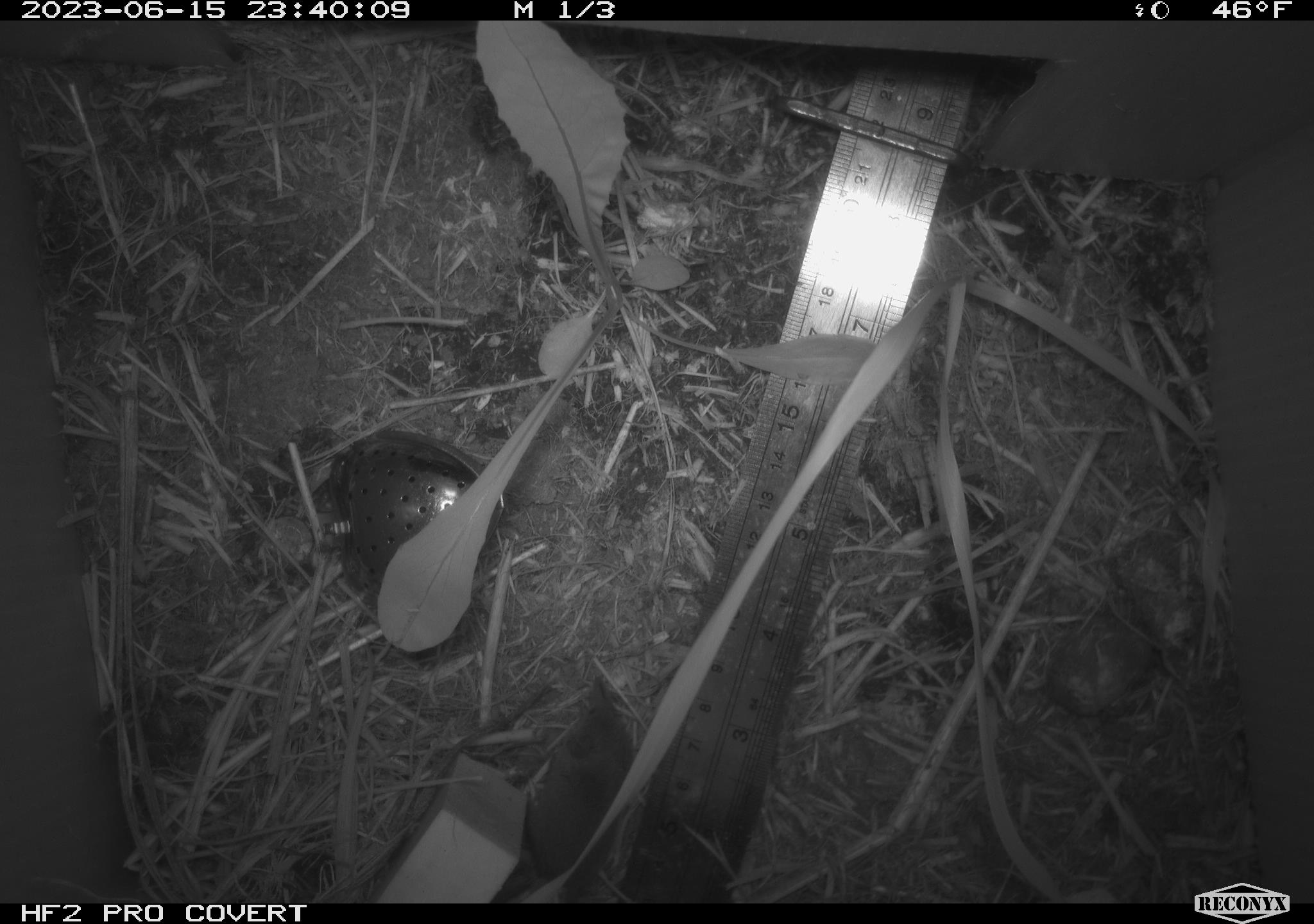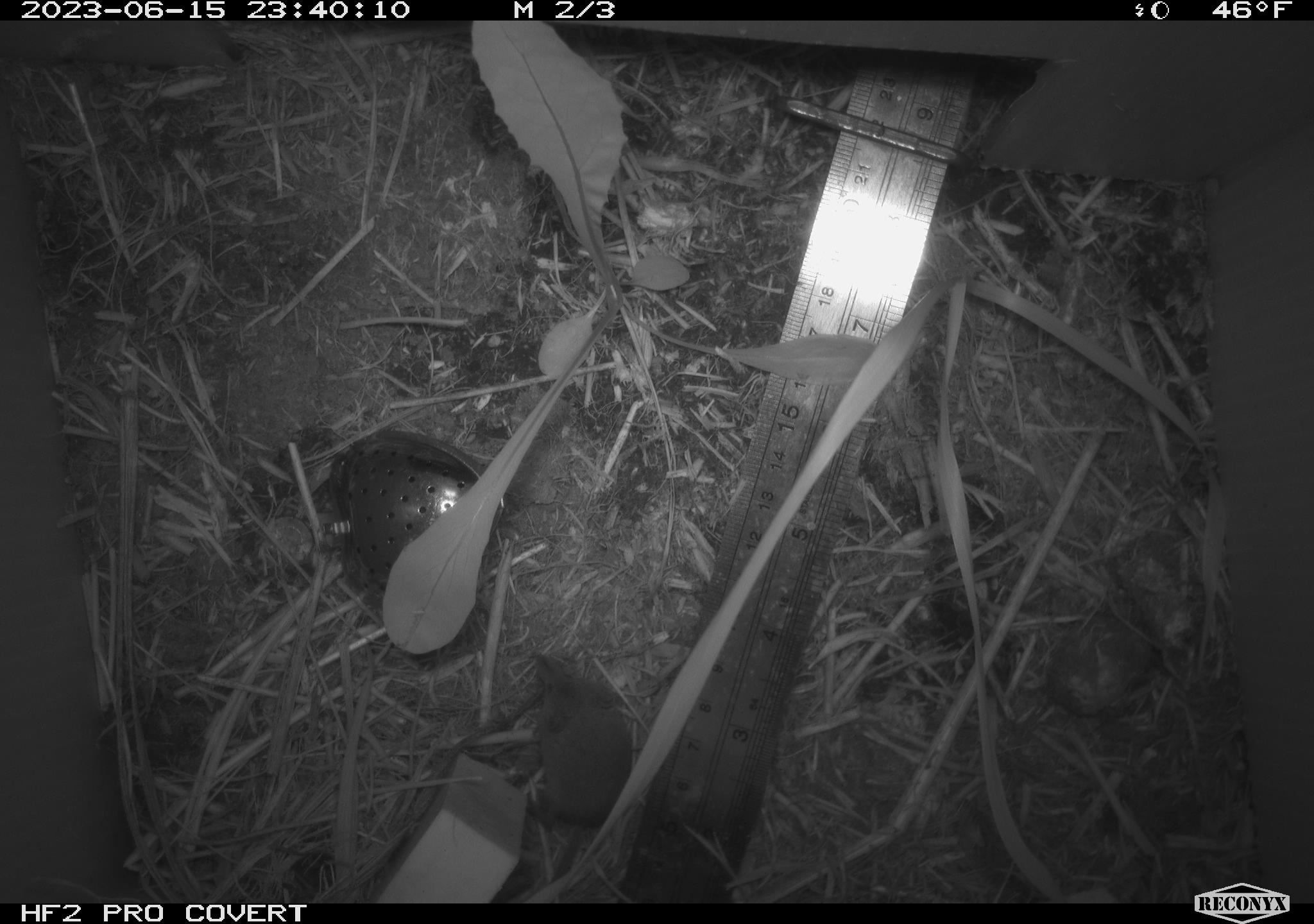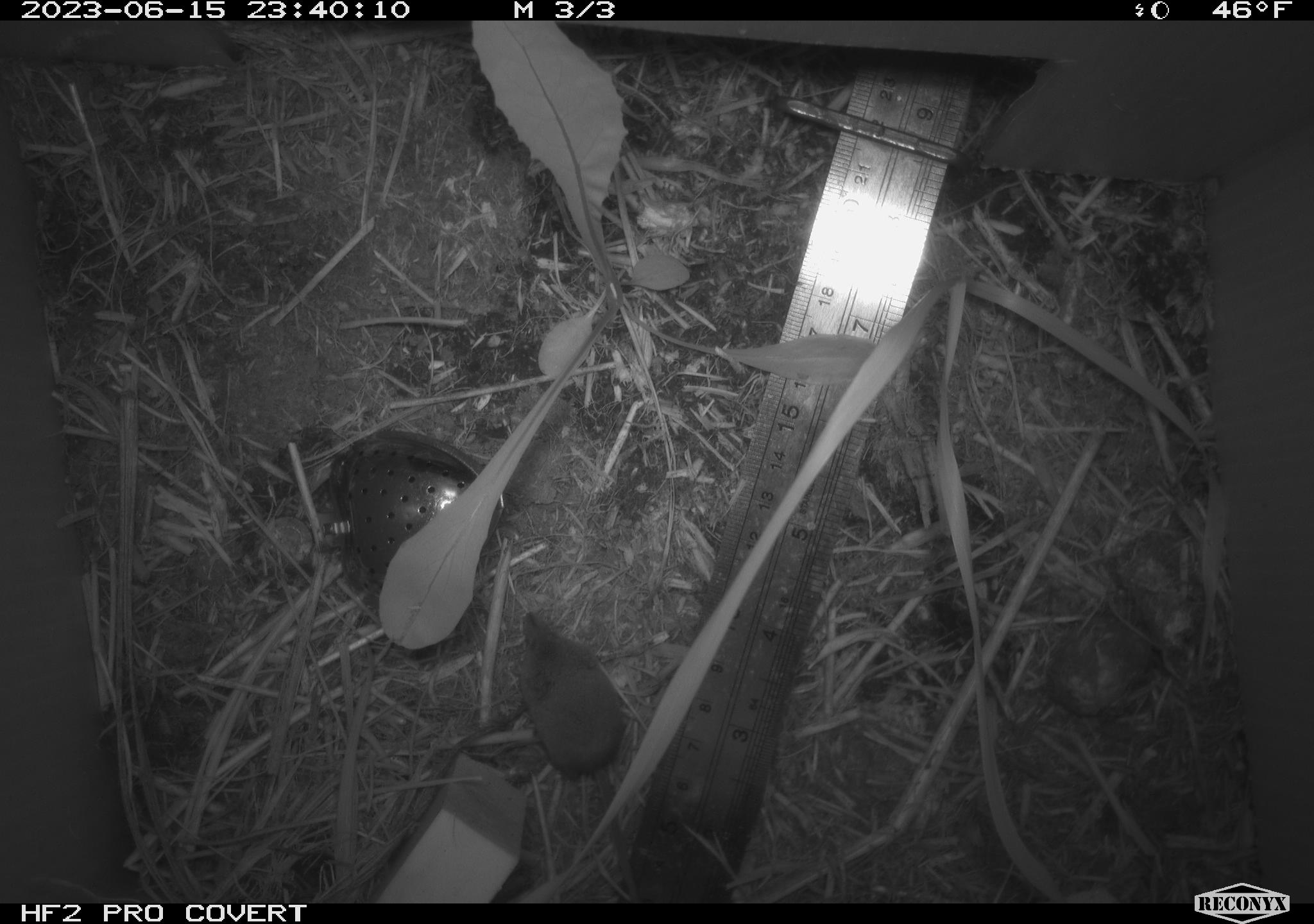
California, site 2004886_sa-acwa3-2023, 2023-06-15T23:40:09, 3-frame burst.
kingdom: Animalia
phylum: Chordata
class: Mammalia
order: Eulipotyphla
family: Soricidae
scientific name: Soricidae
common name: shrews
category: soricidae family